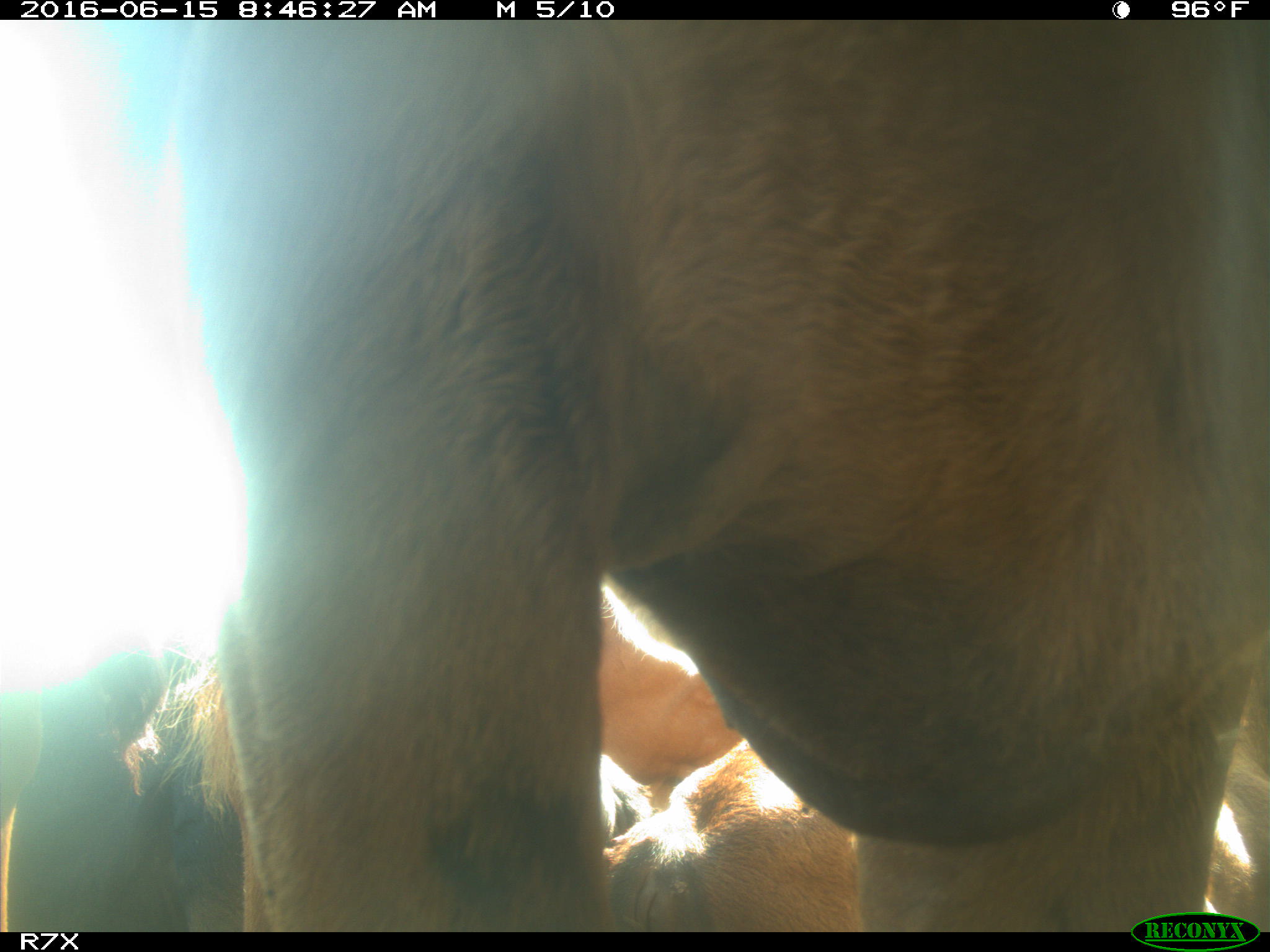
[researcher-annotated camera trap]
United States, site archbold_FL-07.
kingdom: Animalia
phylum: Chordata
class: Mammalia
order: Artiodactyla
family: Bovidae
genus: Bos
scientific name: Bos taurus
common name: domestic cow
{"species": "Bos taurus (domestic cow)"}